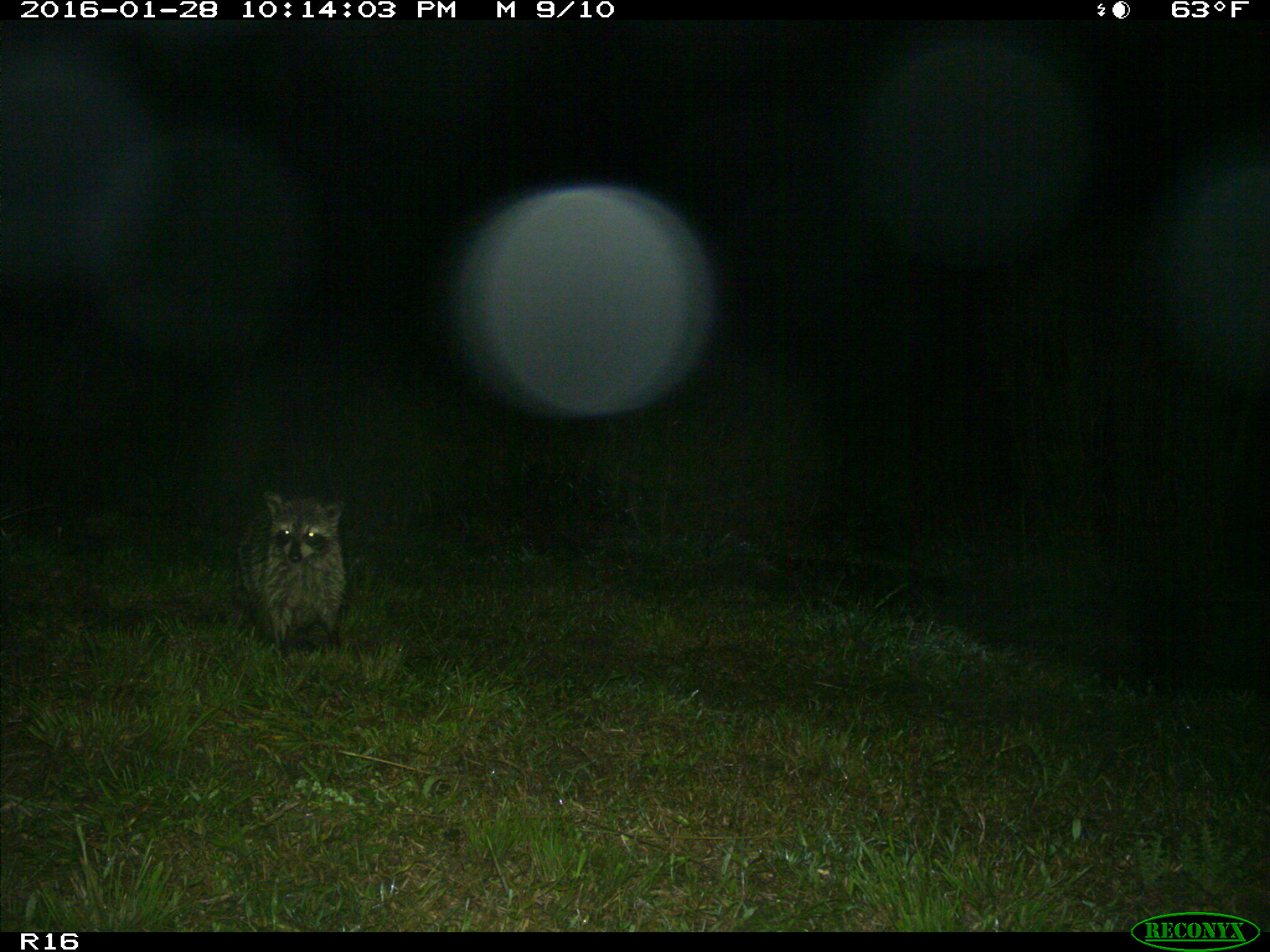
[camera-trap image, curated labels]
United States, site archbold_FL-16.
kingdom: Animalia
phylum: Chordata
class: Mammalia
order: Carnivora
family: Procyonidae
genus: Procyon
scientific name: Procyon lotor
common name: common raccoon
Procyon lotor (common raccoon).